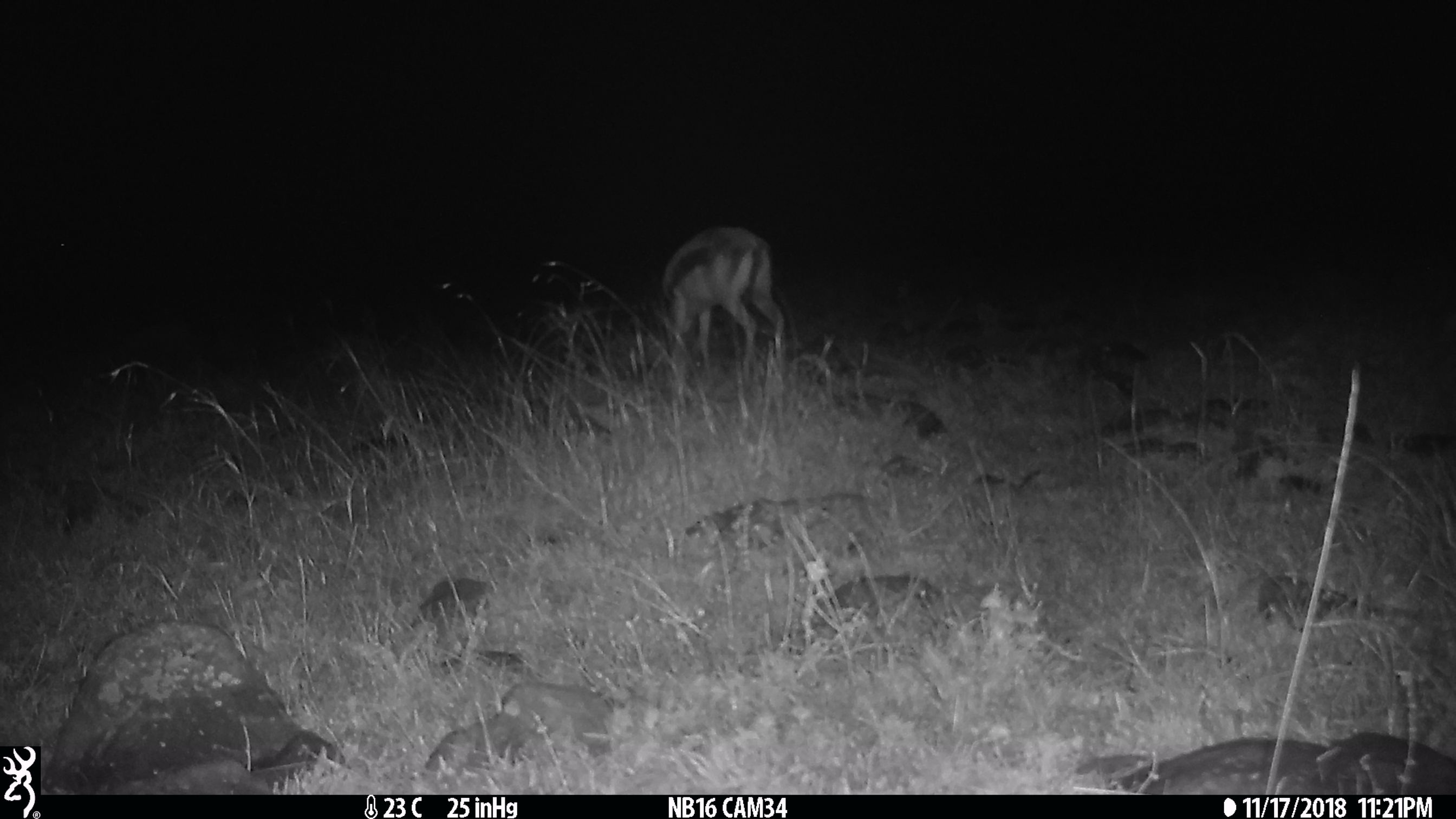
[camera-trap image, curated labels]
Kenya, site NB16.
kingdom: Animalia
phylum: Chordata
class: Mammalia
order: Artiodactyla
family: Bovidae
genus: Eudorcas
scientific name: Eudorcas thomsonii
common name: thomon's gazelle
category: gazelle thomsons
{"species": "gazelle thomsons (thomon's gazelle) (Eudorcas thomsonii)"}